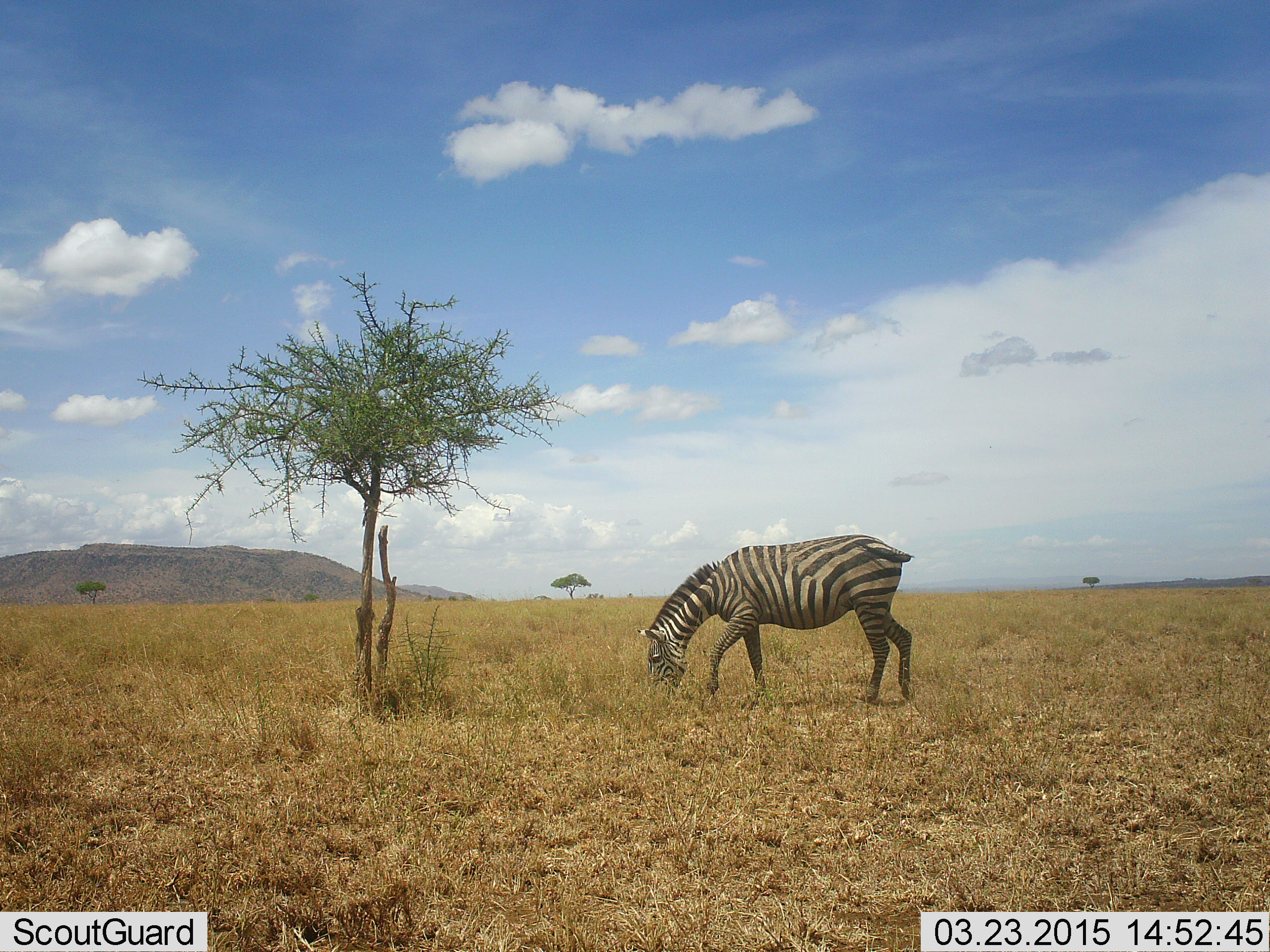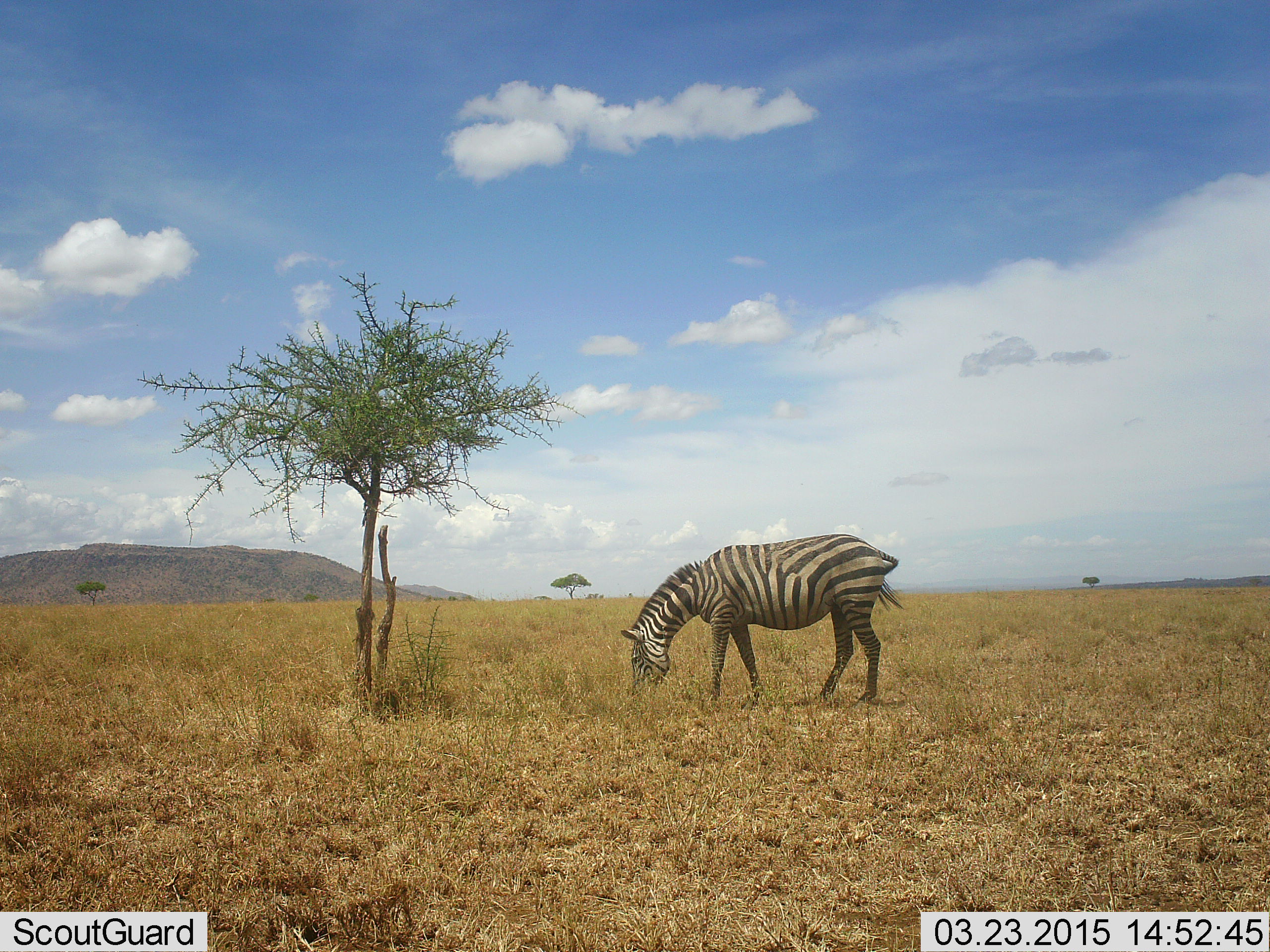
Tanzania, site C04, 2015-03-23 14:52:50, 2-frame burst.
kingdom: Animalia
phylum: Chordata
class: Mammalia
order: Perissodactyla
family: Equidae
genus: Equus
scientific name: Equus quagga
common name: plains zebra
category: zebra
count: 1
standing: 40%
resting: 0%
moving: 0%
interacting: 0%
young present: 0%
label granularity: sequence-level